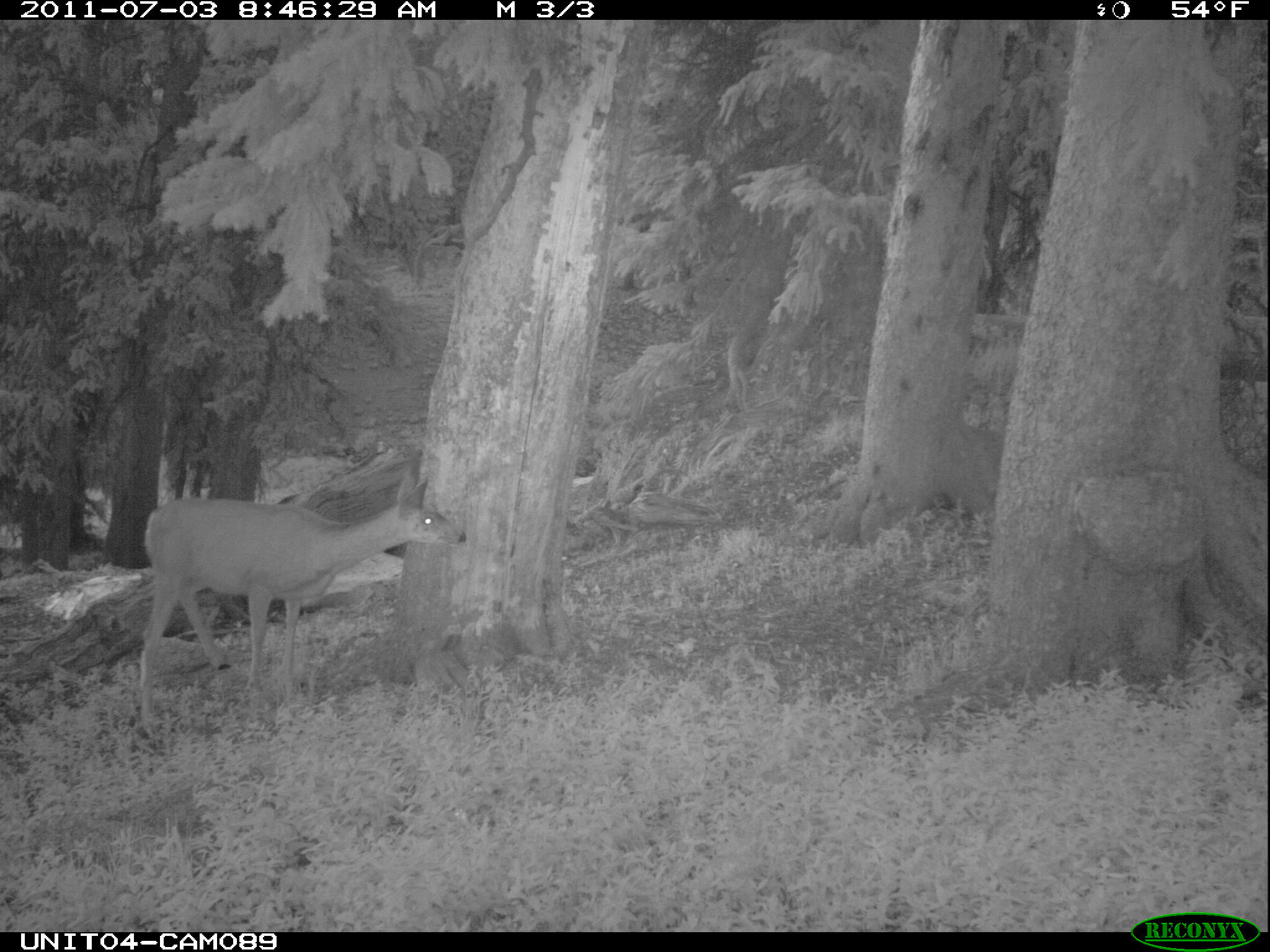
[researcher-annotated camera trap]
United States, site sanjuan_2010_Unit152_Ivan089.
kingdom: Animalia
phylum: Chordata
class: Mammalia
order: Artiodactyla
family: Cervidae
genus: Odocoileus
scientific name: Odocoileus hemionus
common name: mule deer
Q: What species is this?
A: Odocoileus hemionus (mule deer).